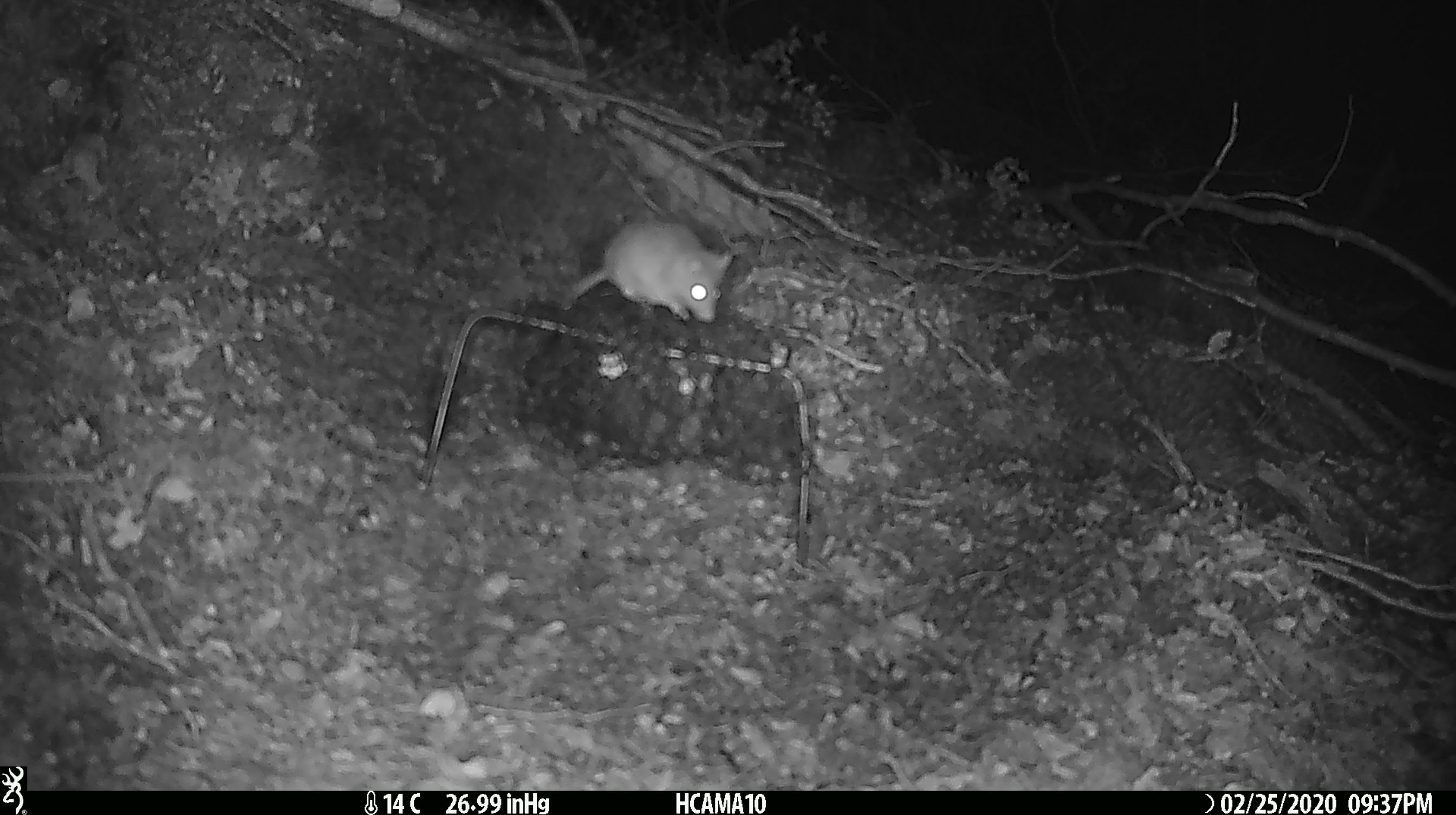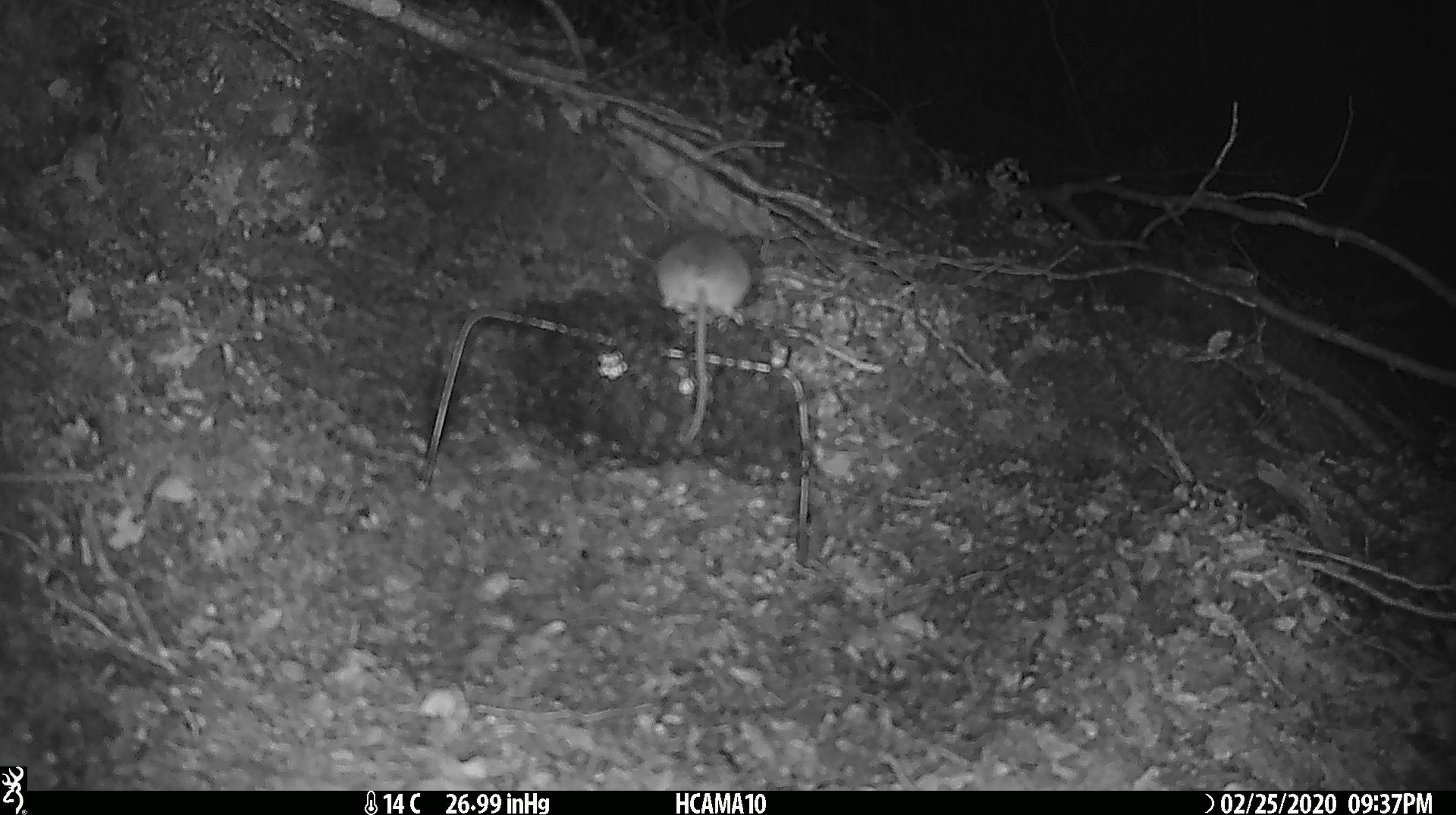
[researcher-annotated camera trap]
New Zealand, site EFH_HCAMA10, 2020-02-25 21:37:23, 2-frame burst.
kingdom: Animalia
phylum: Chordata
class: Mammalia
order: Rodentia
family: Muridae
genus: Mus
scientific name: Mus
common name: mouse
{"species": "mouse (Mus)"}